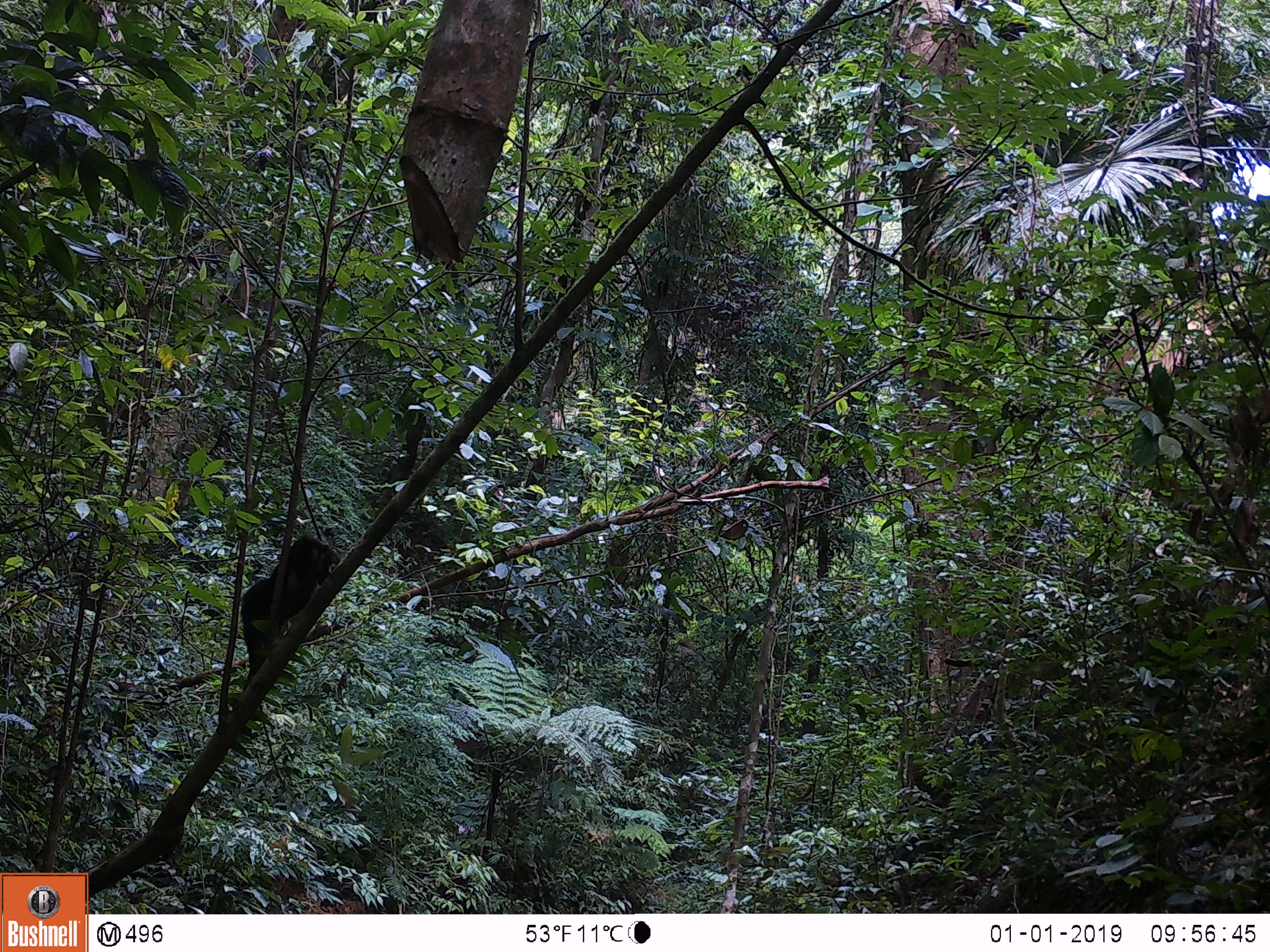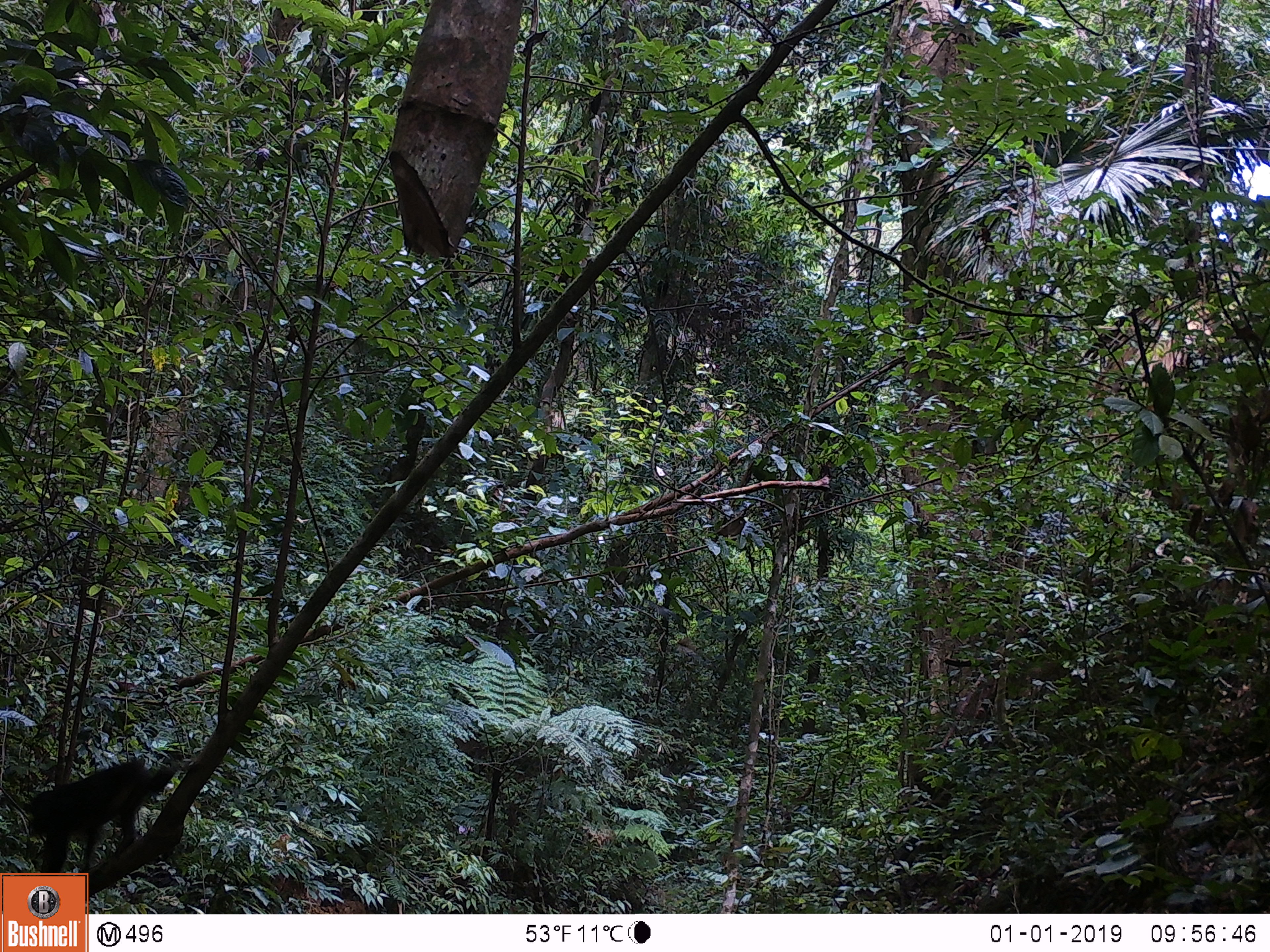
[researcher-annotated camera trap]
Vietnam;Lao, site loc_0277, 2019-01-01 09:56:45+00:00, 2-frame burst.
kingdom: Animalia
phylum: Chordata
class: Mammalia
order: Primates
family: Cercopithecidae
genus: Macaca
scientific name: Macaca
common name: macaque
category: unidentified macaque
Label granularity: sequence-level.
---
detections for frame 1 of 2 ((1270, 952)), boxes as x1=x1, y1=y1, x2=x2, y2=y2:
unidentified macaque: x1=239, y1=531, x2=342, y2=694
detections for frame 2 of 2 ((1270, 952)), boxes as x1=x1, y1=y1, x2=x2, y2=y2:
unidentified macaque: x1=24, y1=755, x2=177, y2=903